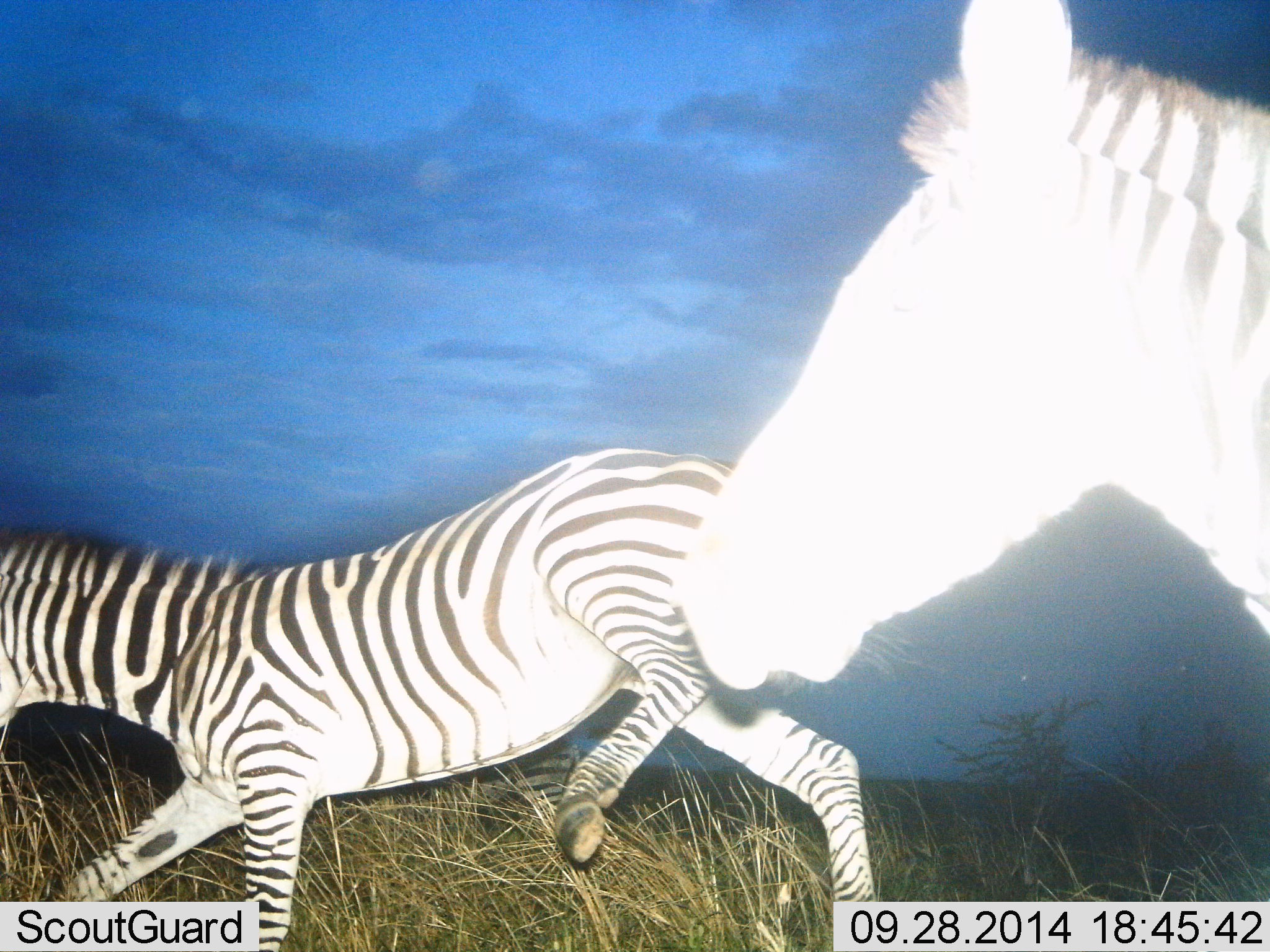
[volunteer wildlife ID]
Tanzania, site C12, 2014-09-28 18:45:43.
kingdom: Animalia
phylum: Chordata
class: Mammalia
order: Perissodactyla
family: Equidae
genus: Equus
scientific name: Equus quagga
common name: plains zebra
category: zebra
Zebra (plains zebra) (Equus quagga), count 2. Behavior (volunteer vote fractions): standing 10%, resting 0%, moving 90%, interacting 10%. Young present (vote fraction): 0%. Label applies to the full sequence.